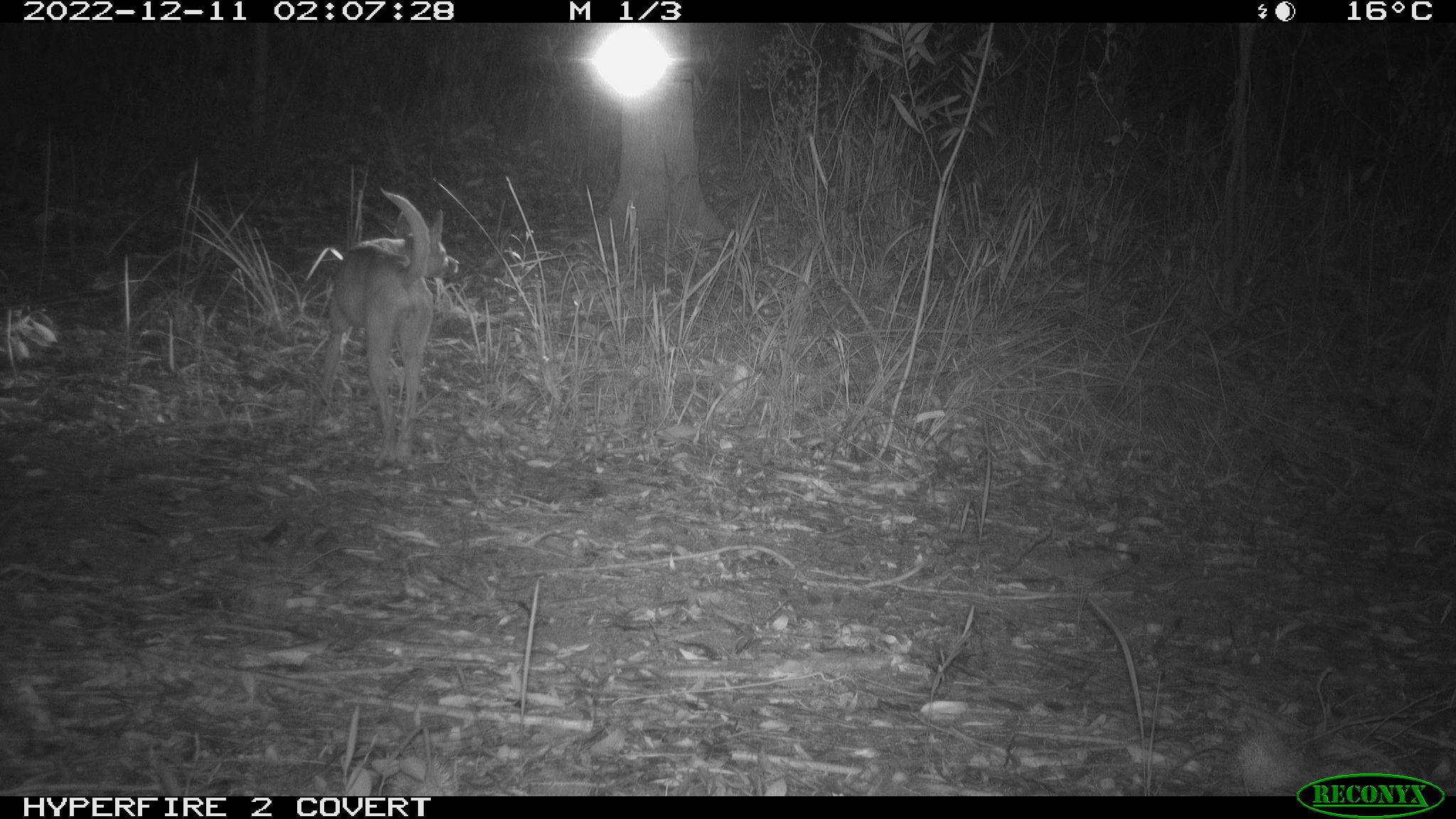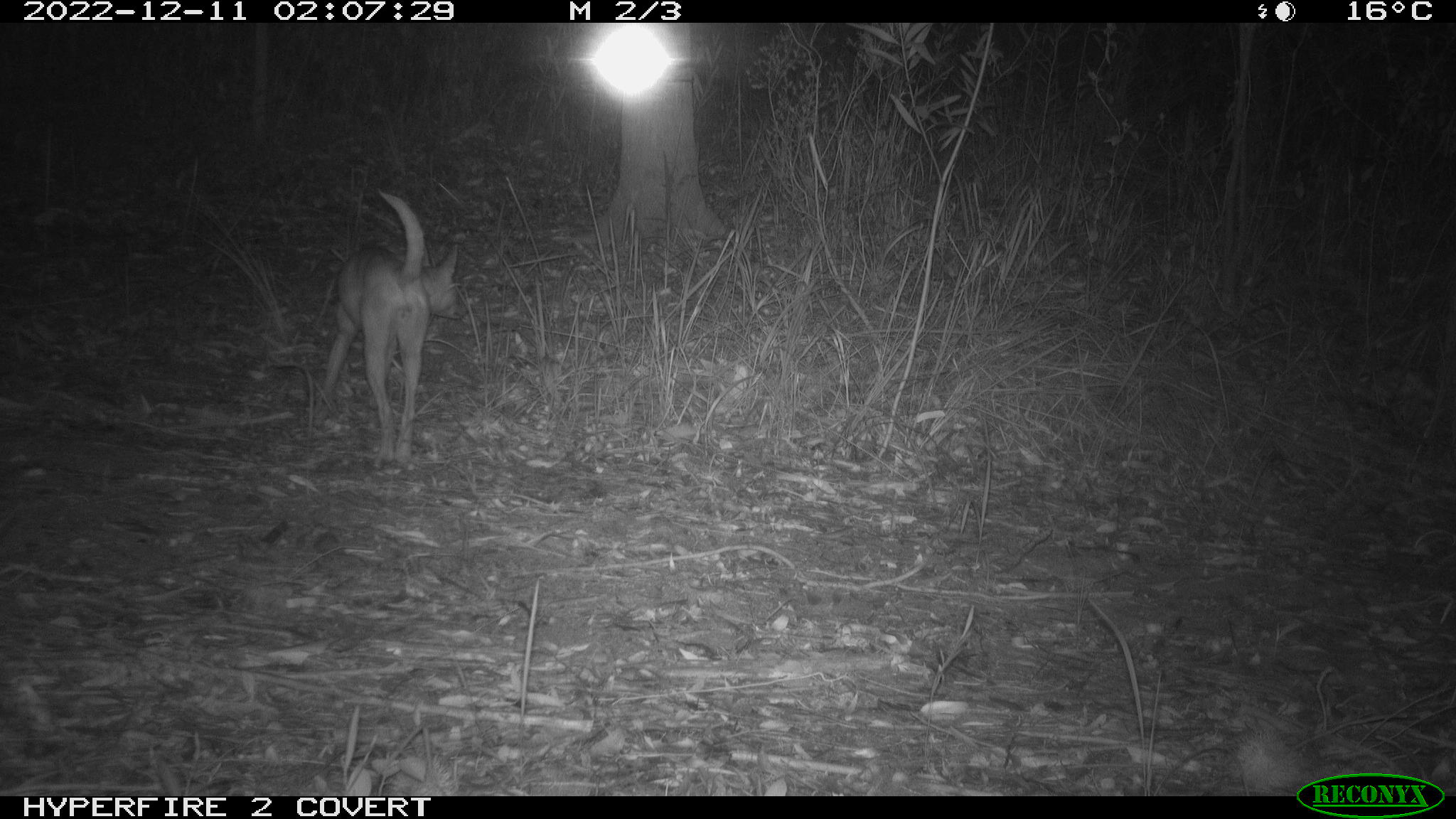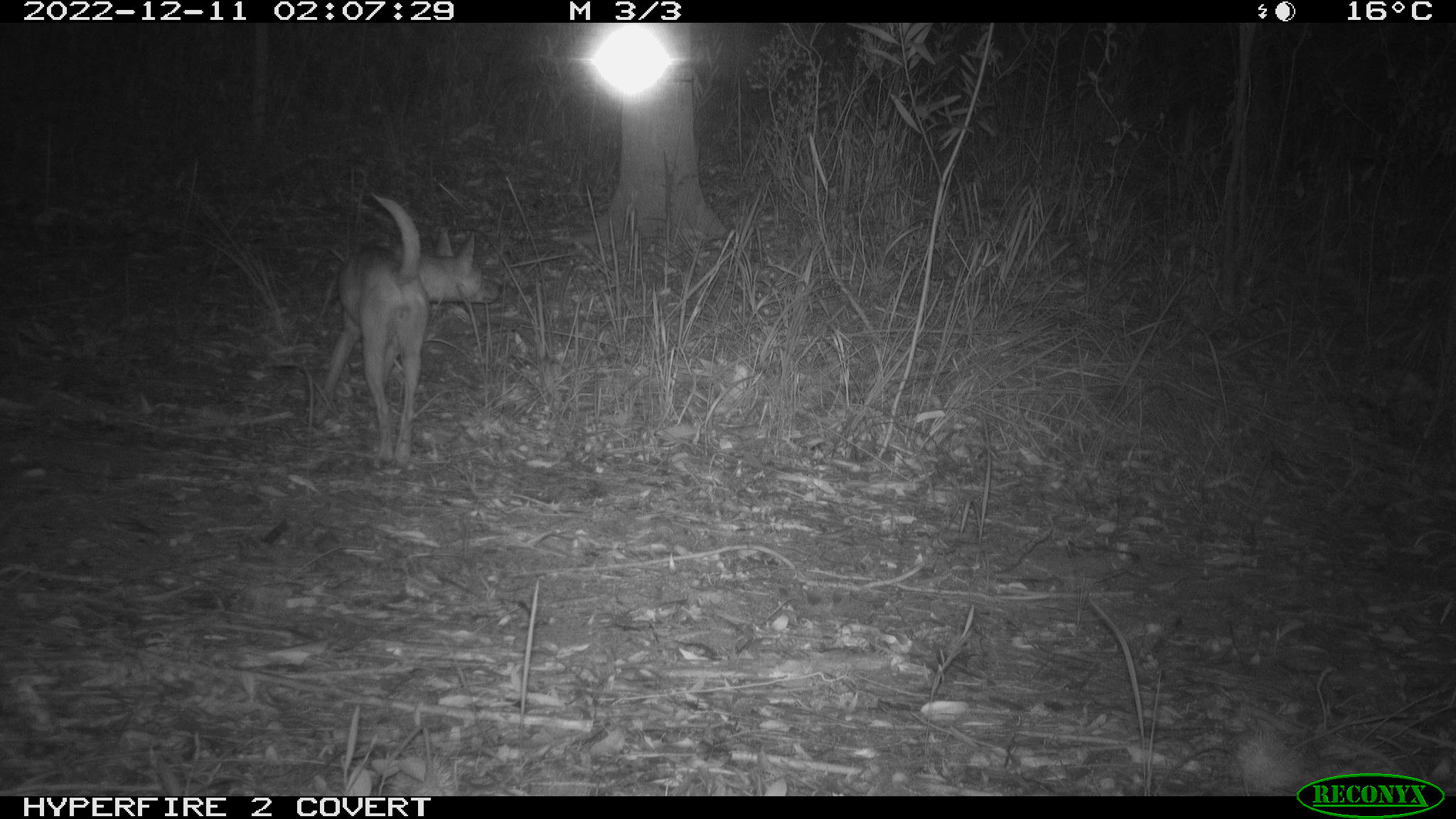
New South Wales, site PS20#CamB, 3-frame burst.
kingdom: Animalia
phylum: Chordata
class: Mammalia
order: Carnivora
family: Canidae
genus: Canis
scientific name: Canis familiaris dingo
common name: dingo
Dingo (Canis familiaris dingo).